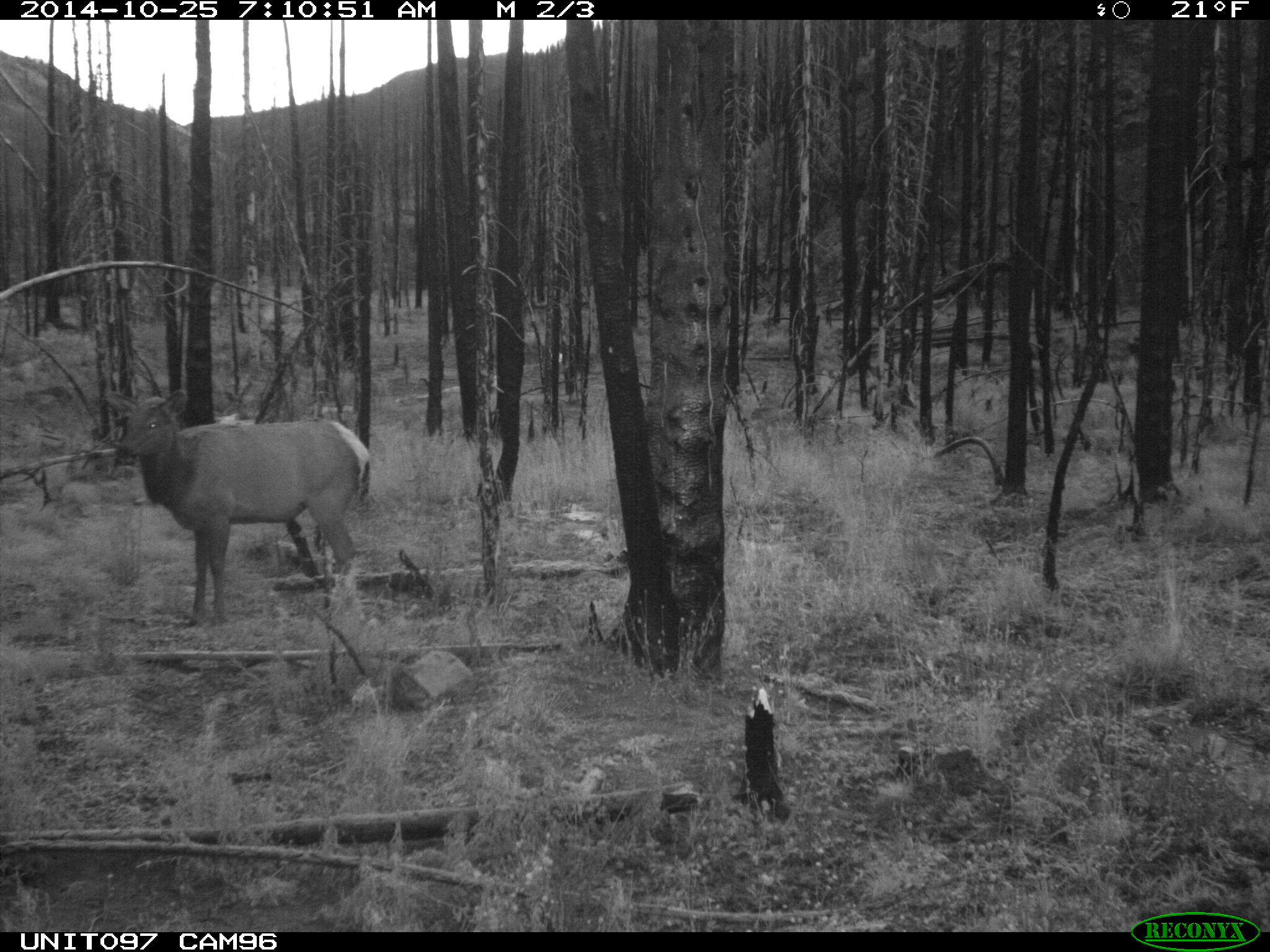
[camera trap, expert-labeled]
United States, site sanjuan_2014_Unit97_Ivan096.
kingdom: Animalia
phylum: Chordata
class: Mammalia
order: Artiodactyla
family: Cervidae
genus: Cervus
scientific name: Cervus elaphus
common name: red deer